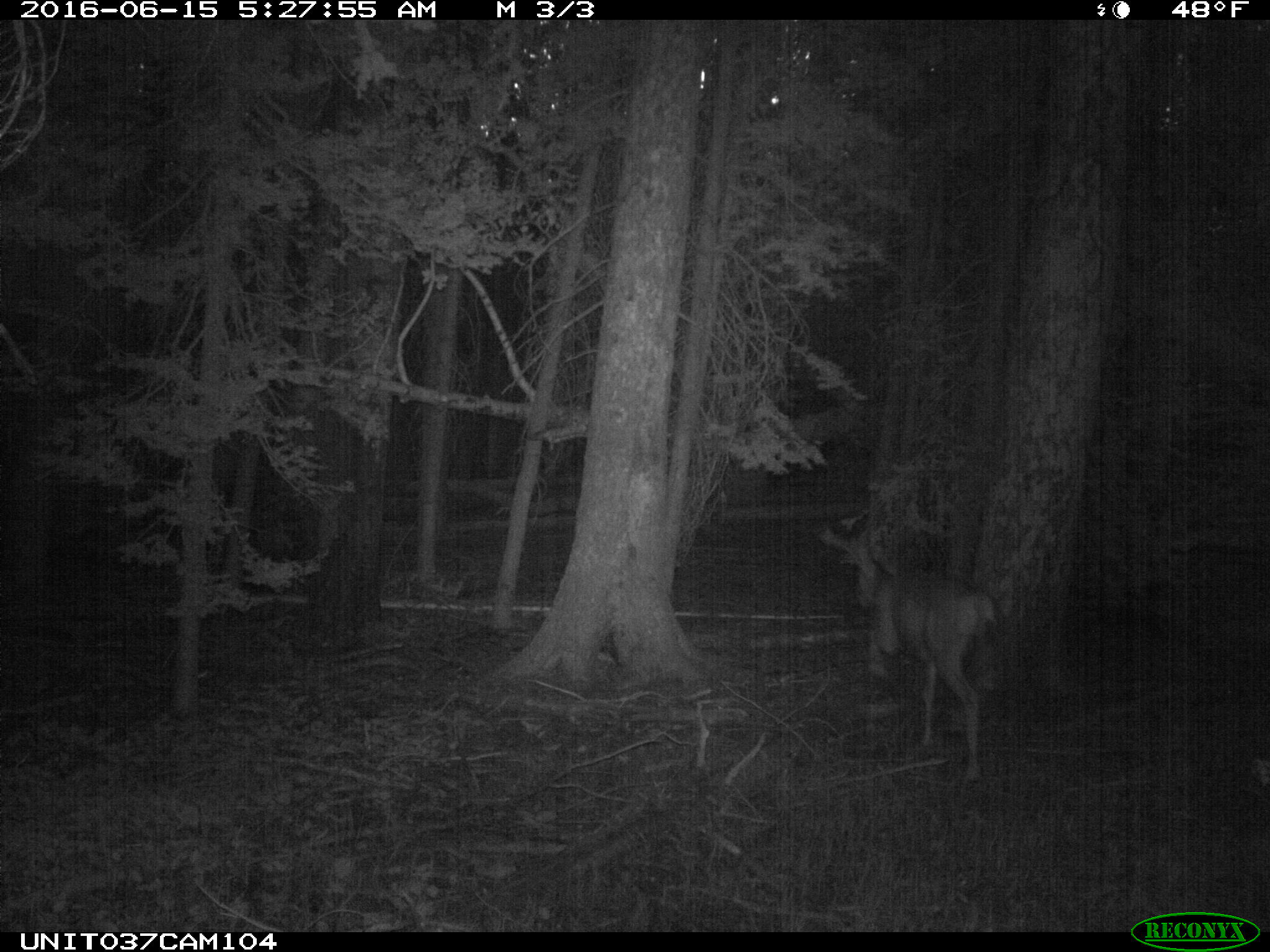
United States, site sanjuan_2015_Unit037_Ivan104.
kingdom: Animalia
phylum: Chordata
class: Mammalia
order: Artiodactyla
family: Cervidae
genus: Odocoileus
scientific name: Odocoileus hemionus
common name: mule deer